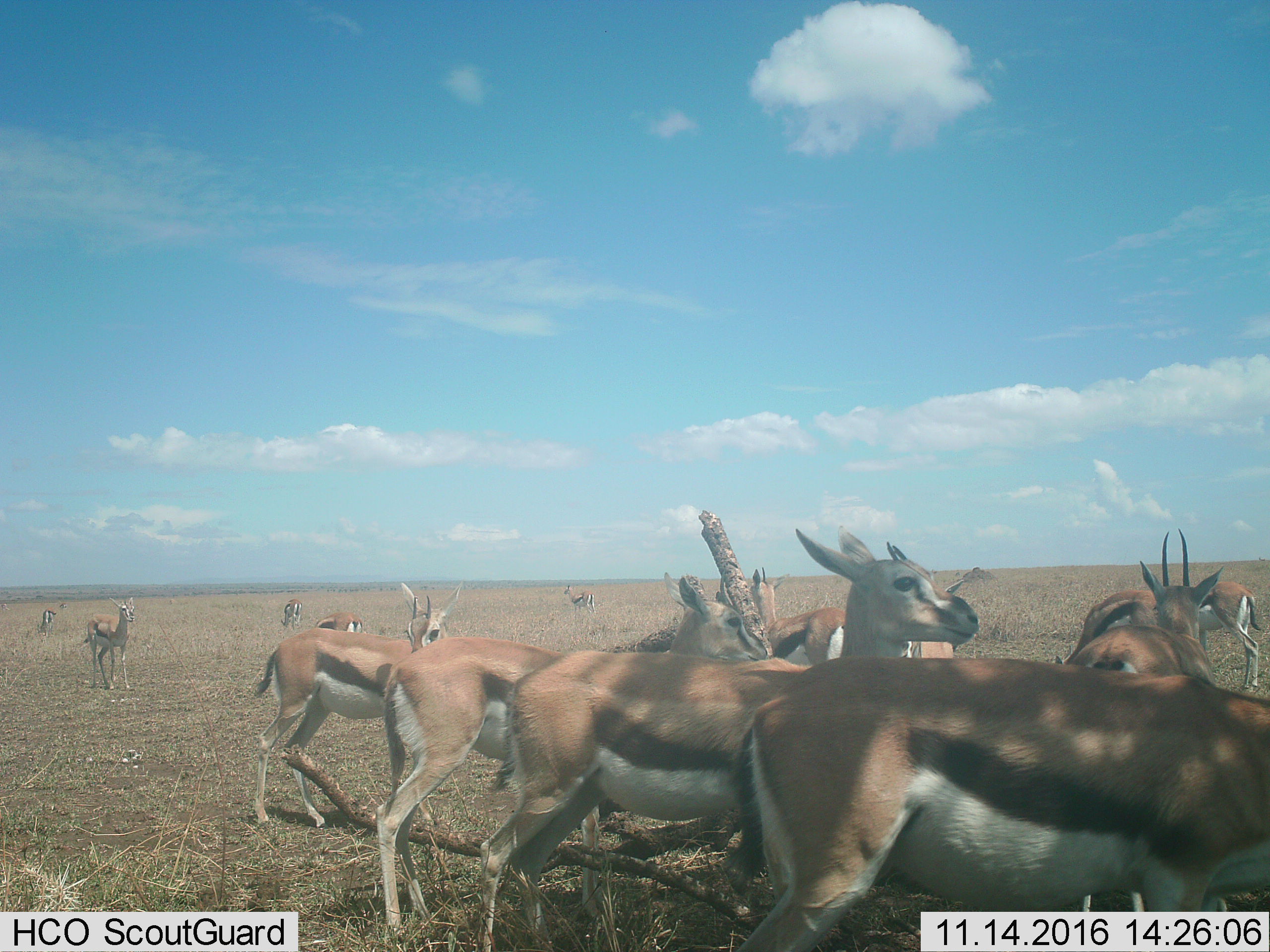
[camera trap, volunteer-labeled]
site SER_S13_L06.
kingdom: Animalia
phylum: Chordata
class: Mammalia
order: Artiodactyla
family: Bovidae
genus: Eudorcas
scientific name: Eudorcas thomsonii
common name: thomson's gazelle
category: gazellethomsons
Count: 11-50.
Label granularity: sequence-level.